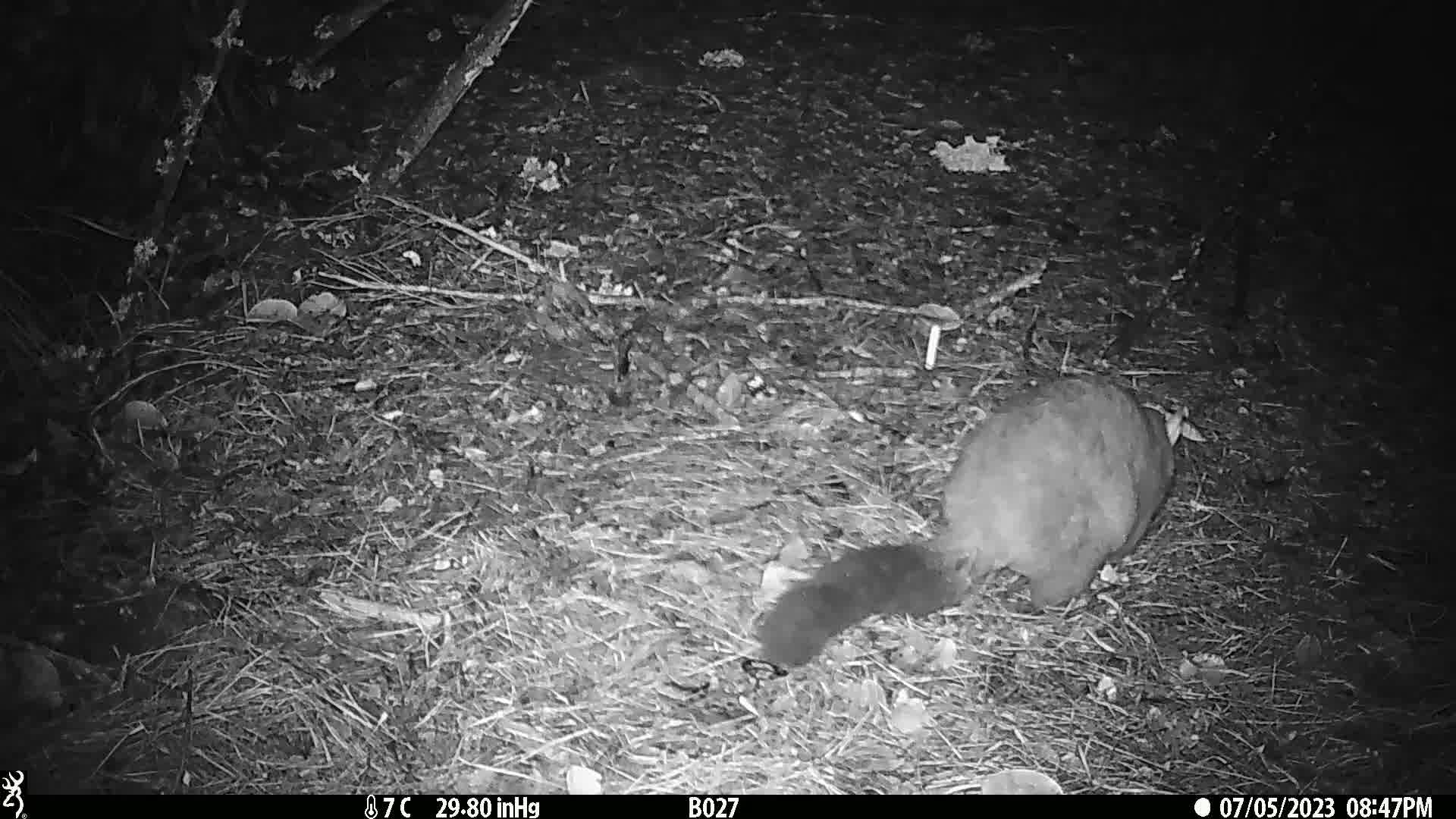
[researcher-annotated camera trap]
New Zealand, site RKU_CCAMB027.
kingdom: Animalia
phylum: Chordata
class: Mammalia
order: Diprotodontia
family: Phalangeridae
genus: Trichosurus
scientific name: Trichosurus vulpecula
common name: common brushtail possum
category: possum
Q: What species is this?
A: Possum (common brushtail possum) (Trichosurus vulpecula).